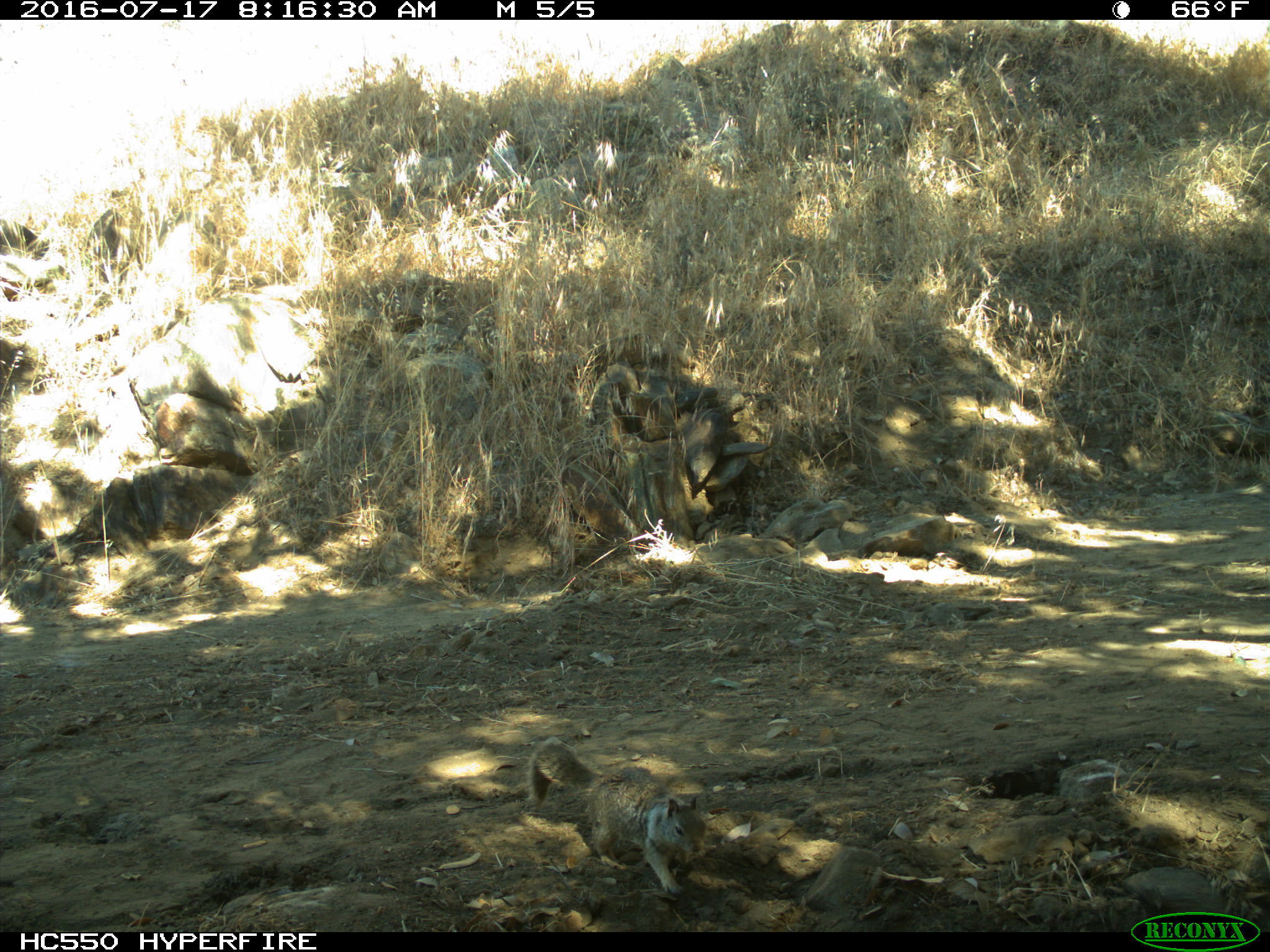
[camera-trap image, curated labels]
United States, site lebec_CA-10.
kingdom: Animalia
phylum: Chordata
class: Mammalia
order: Rodentia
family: Sciuridae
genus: Otospermophilus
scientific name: Otospermophilus beecheyi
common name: california ground squirrel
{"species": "Otospermophilus beecheyi (california ground squirrel)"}